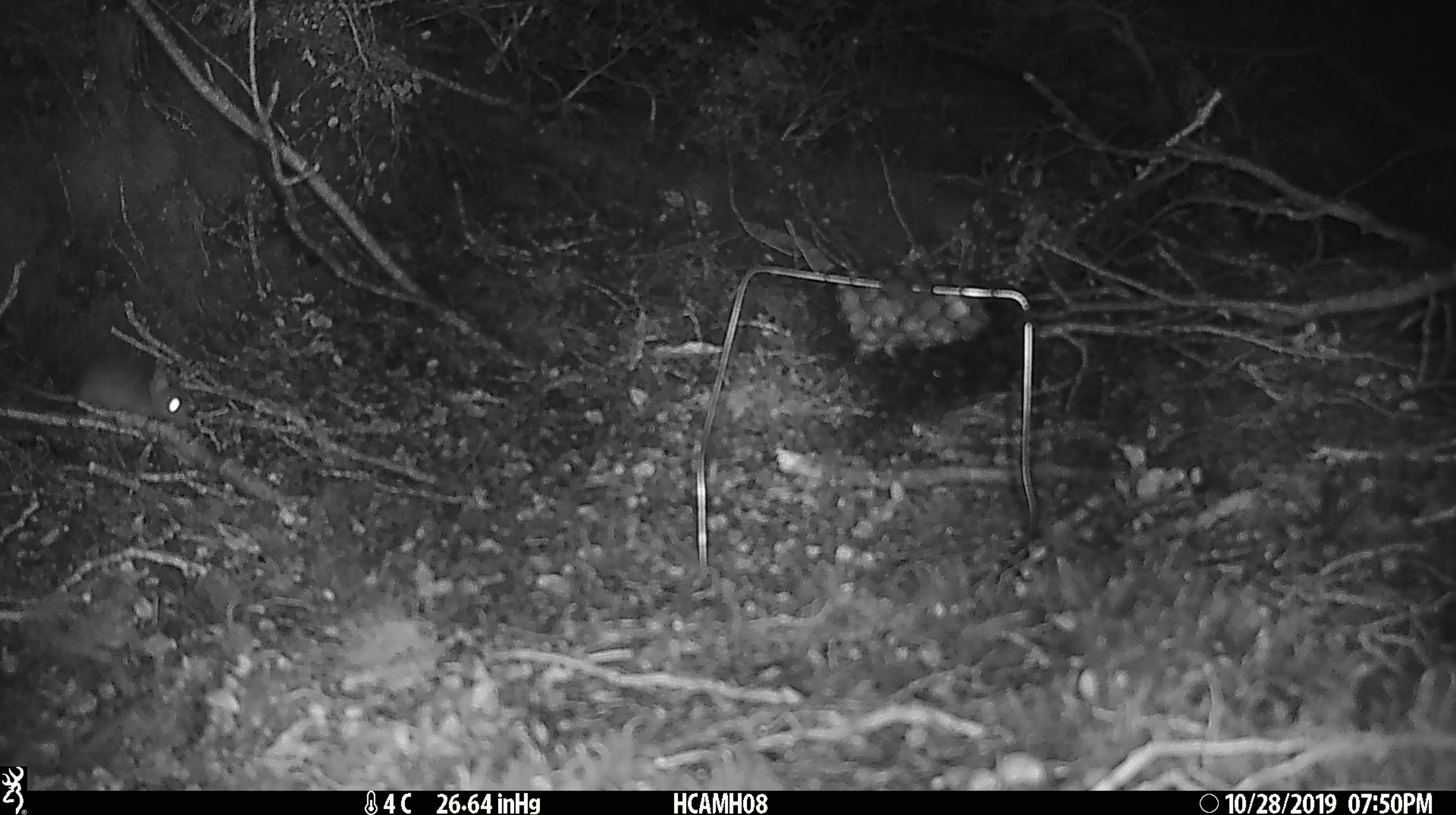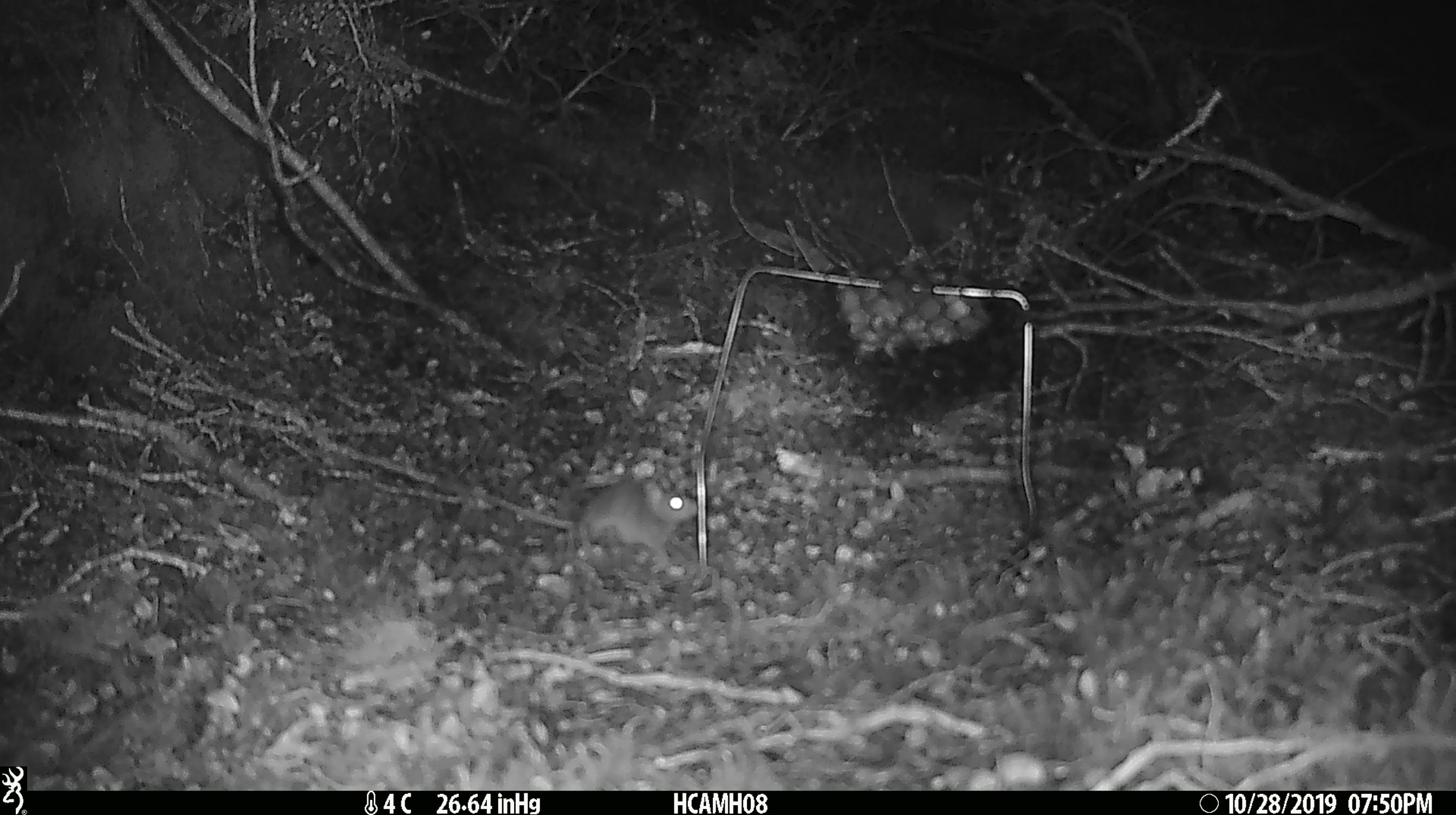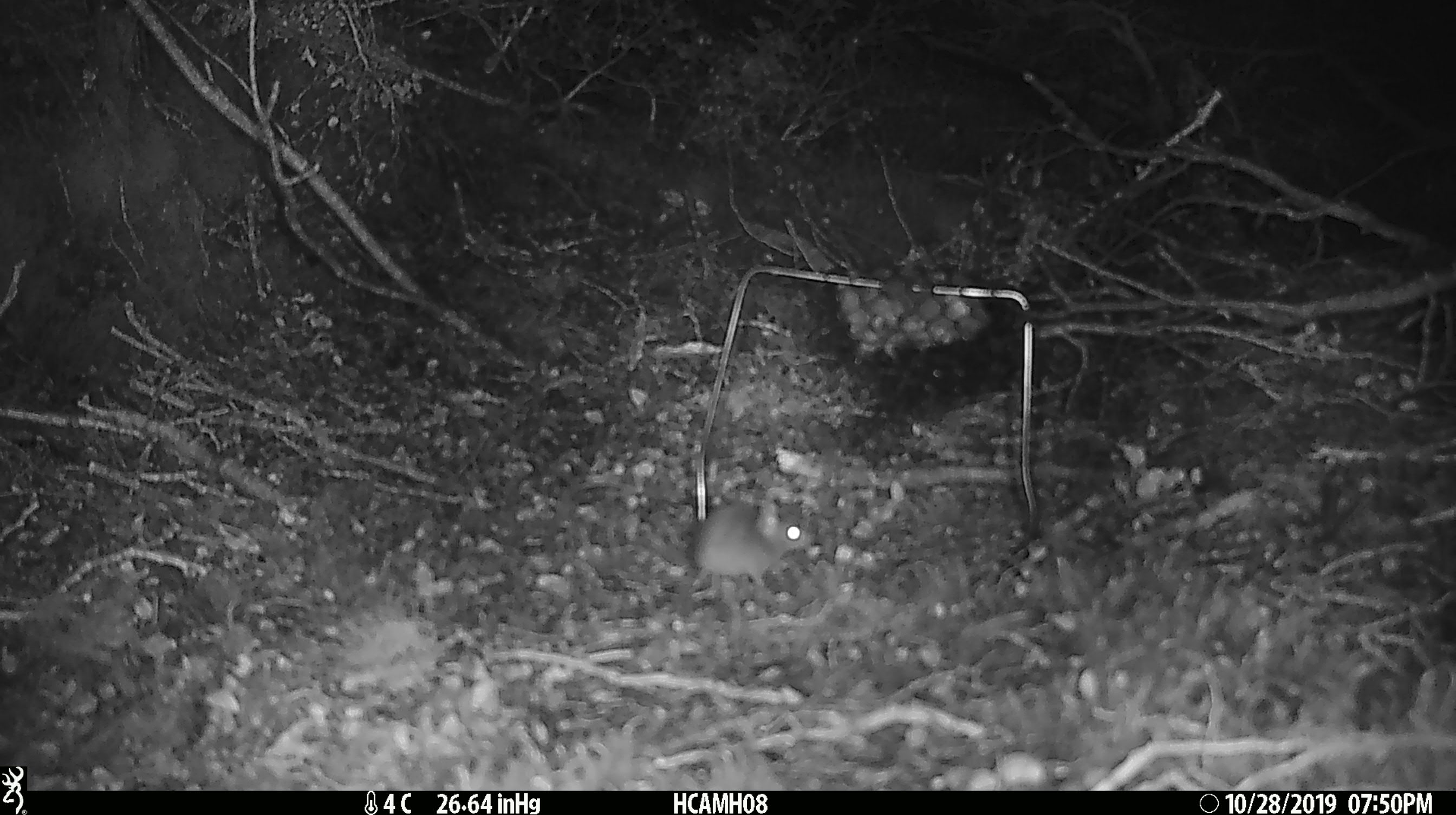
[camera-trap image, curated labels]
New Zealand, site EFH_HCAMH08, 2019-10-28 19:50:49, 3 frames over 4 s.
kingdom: Animalia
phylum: Chordata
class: Mammalia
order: Rodentia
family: Muridae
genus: Mus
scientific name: Mus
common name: mouse